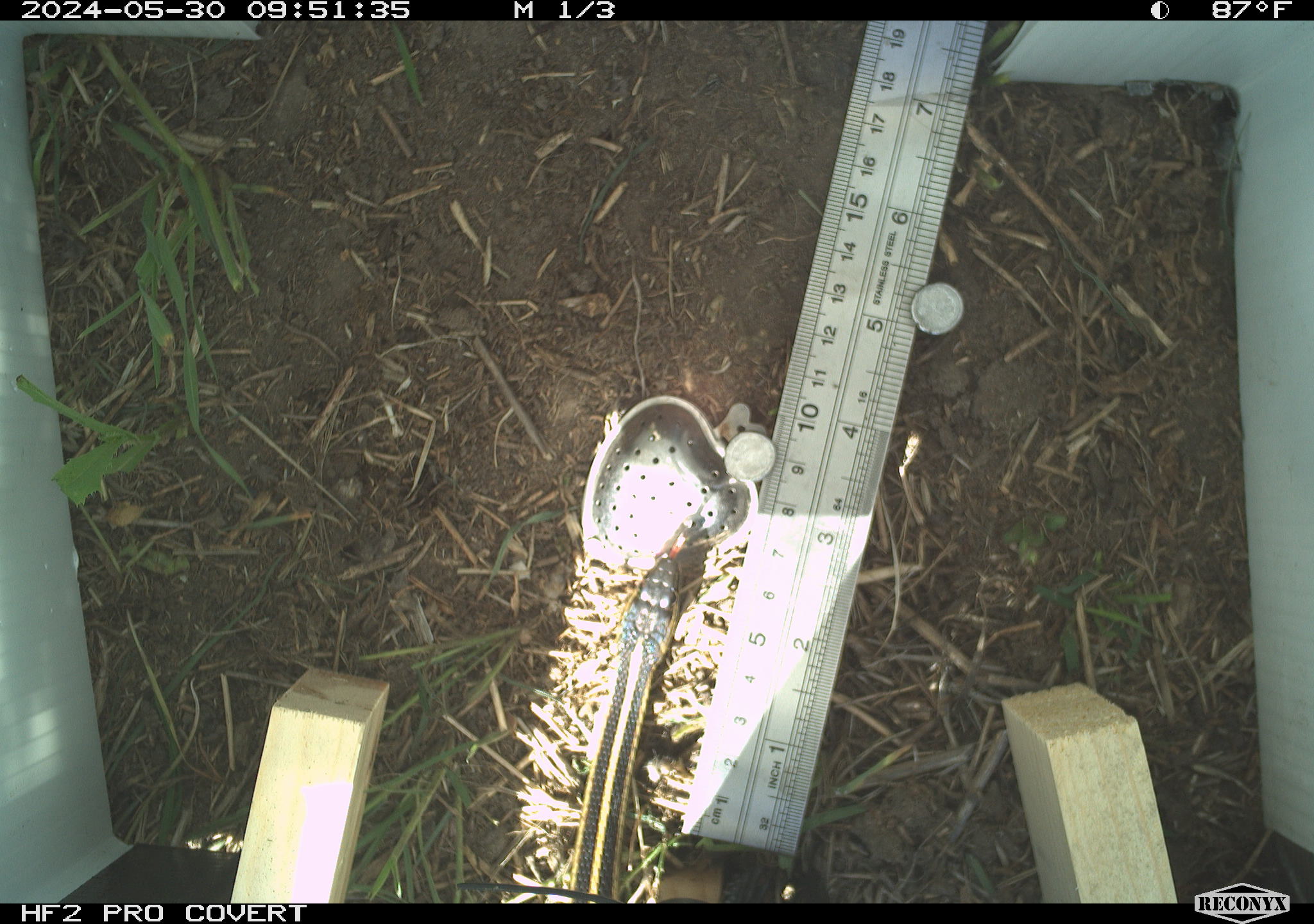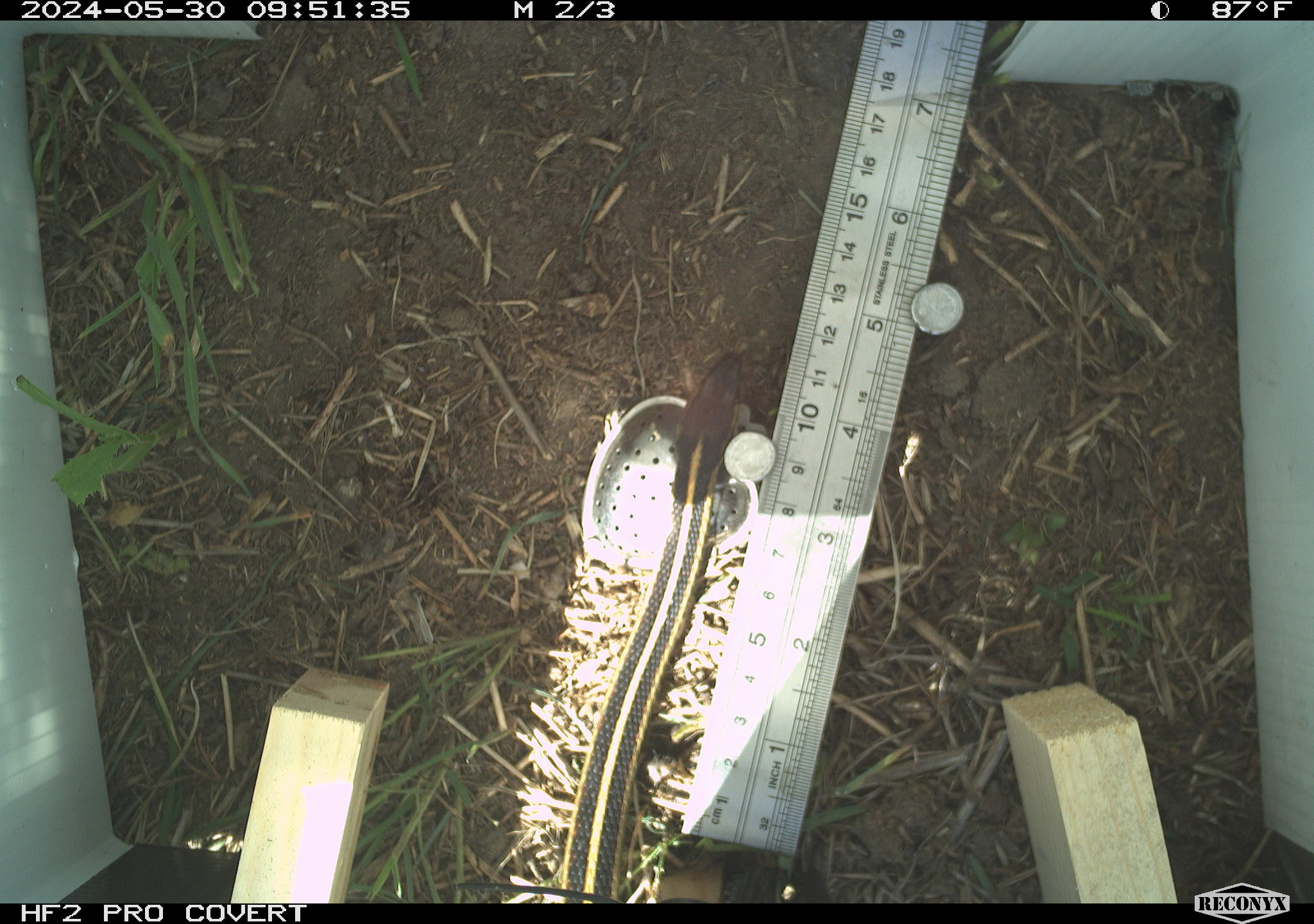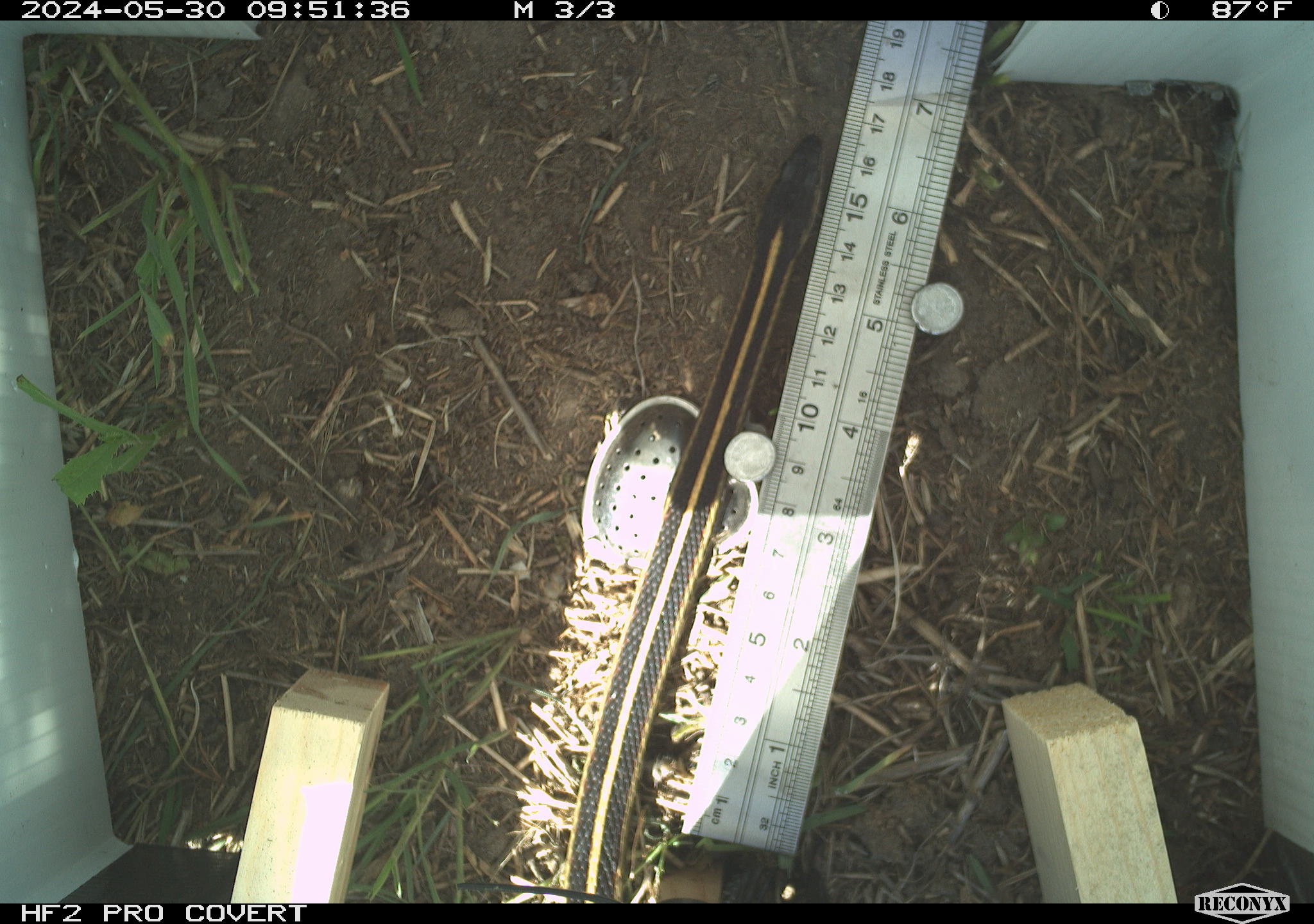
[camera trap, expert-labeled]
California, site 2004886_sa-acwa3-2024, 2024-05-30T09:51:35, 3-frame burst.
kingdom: Animalia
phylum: Chordata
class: Reptilia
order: Squamata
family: Colubridae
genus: Thamnophis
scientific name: Thamnophis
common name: american gartersnakes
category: thamnophis species